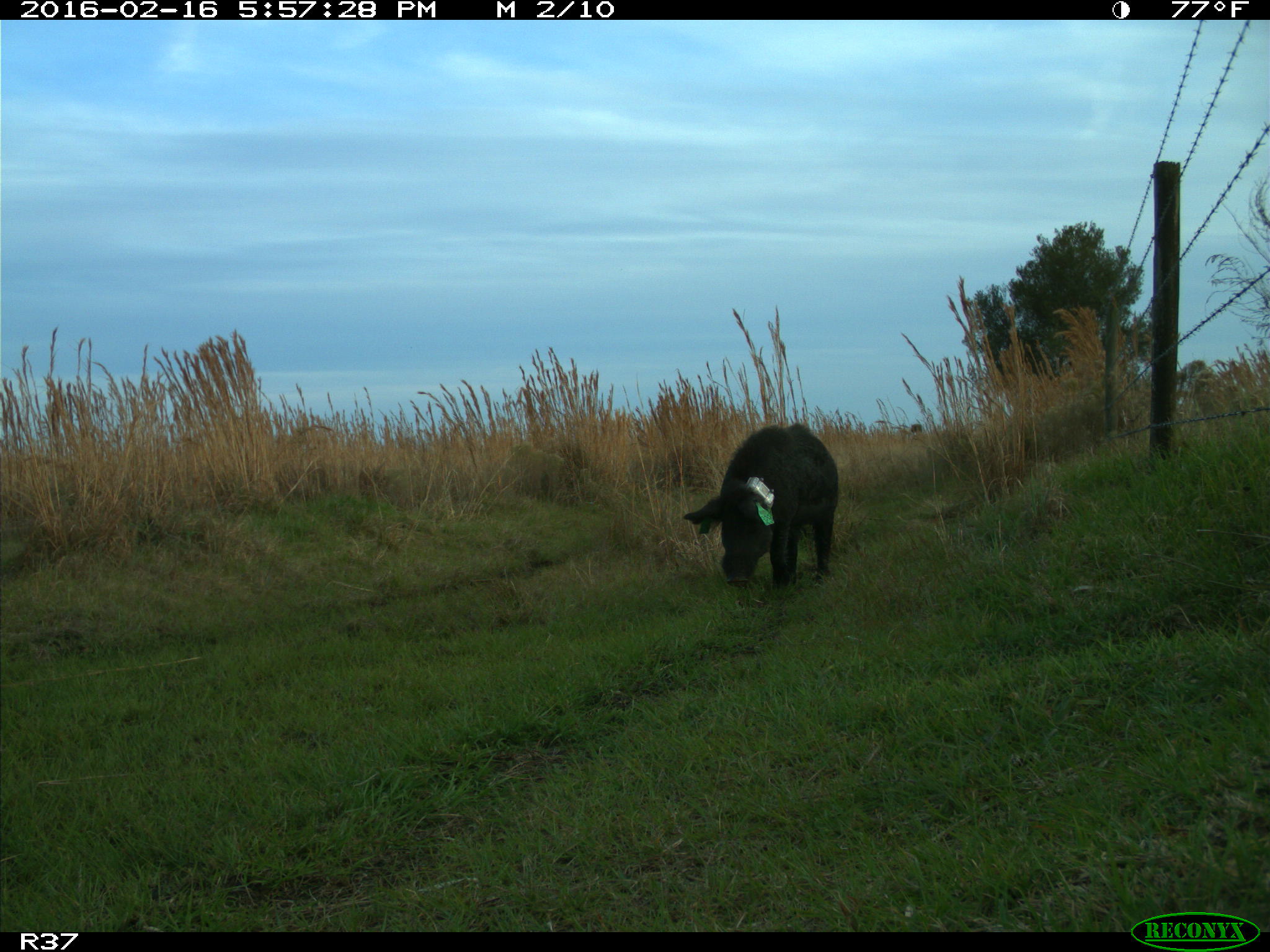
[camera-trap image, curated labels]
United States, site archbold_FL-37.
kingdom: Animalia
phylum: Chordata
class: Mammalia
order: Artiodactyla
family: Suidae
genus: Sus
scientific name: Sus scrofa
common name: wild boar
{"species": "Sus scrofa (wild boar)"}